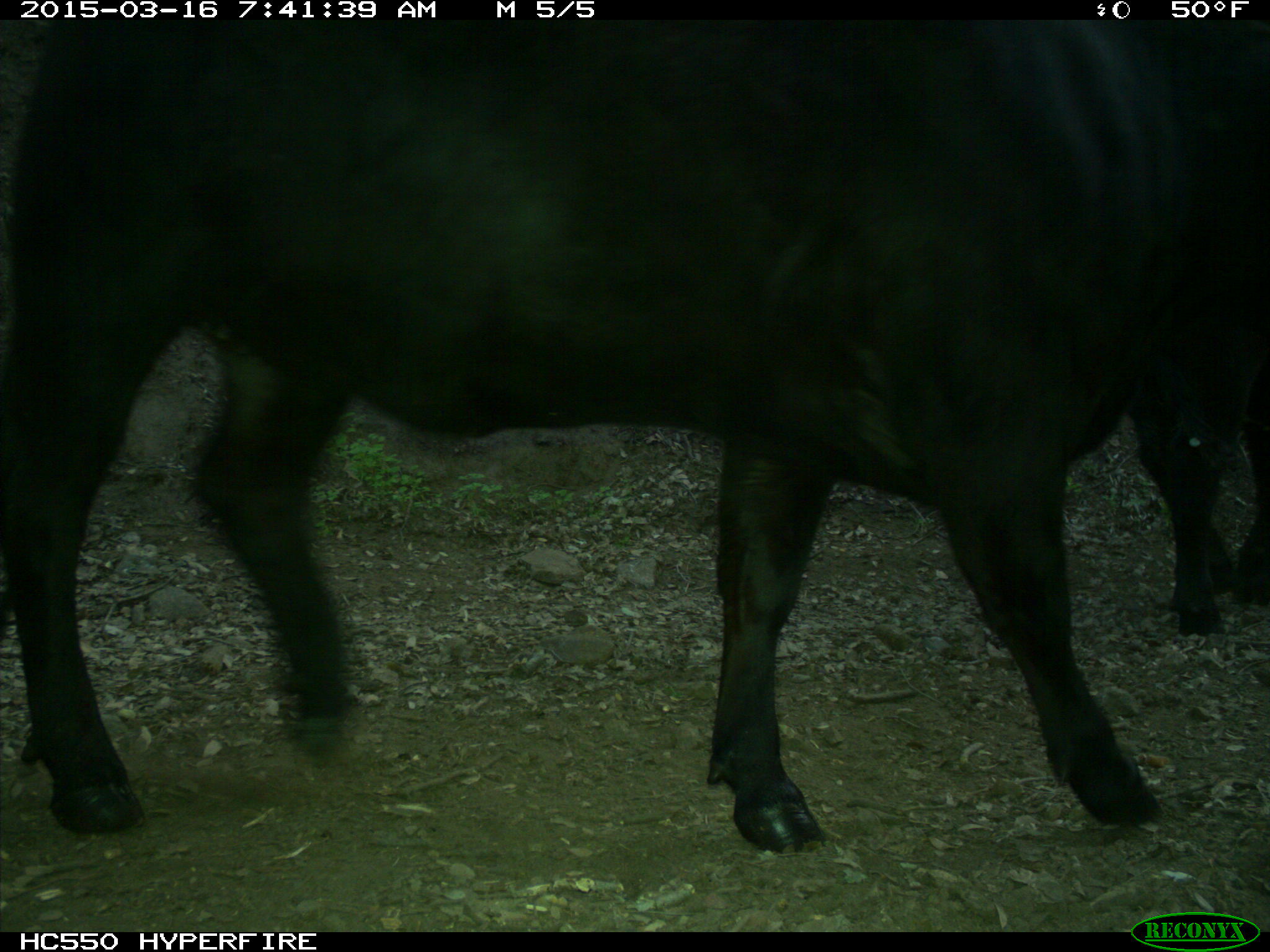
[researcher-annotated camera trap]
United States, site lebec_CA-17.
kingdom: Animalia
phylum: Chordata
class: Mammalia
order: Artiodactyla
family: Bovidae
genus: Bos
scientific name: Bos taurus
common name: domestic cow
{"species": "Bos taurus (domestic cow)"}